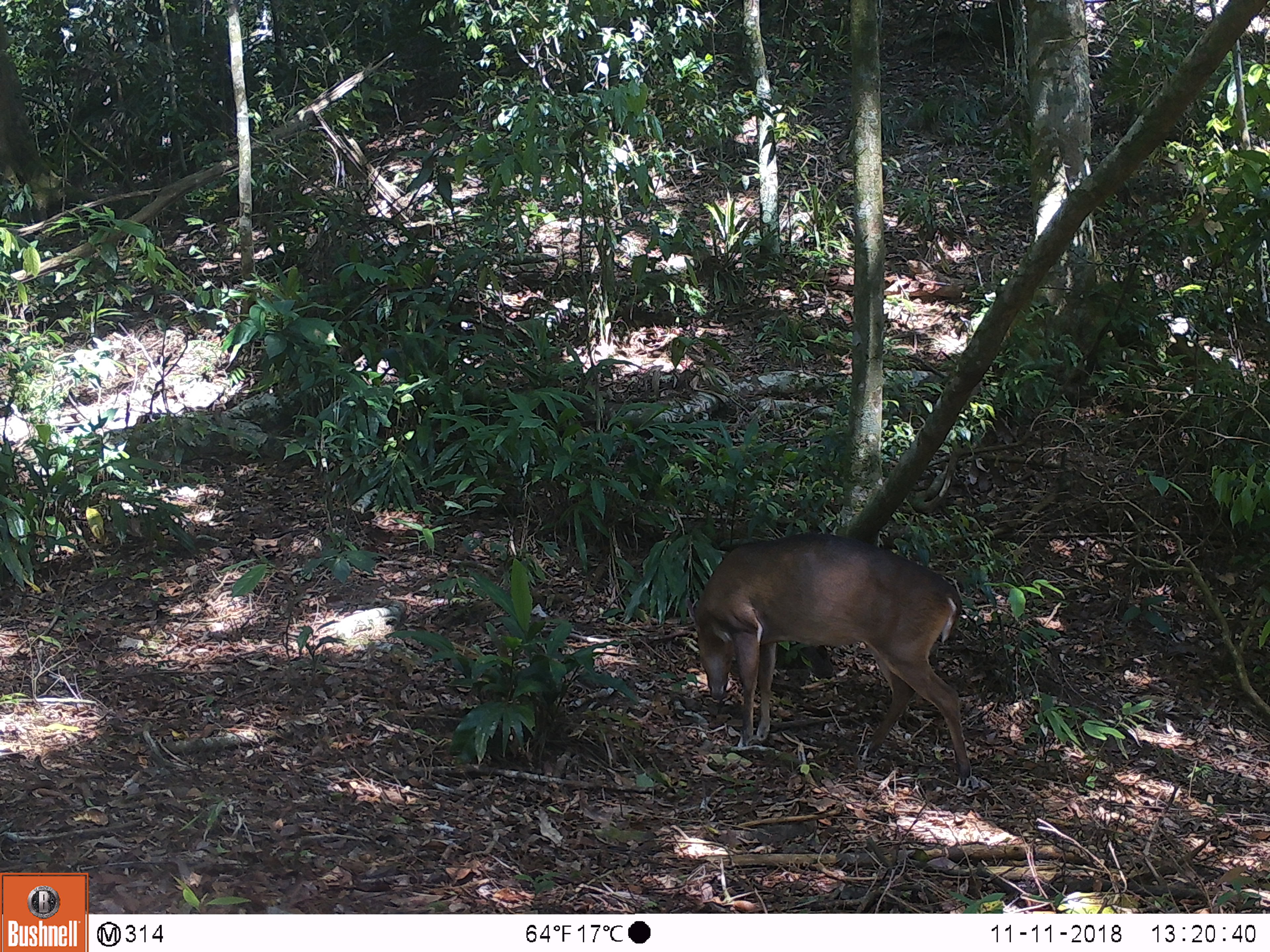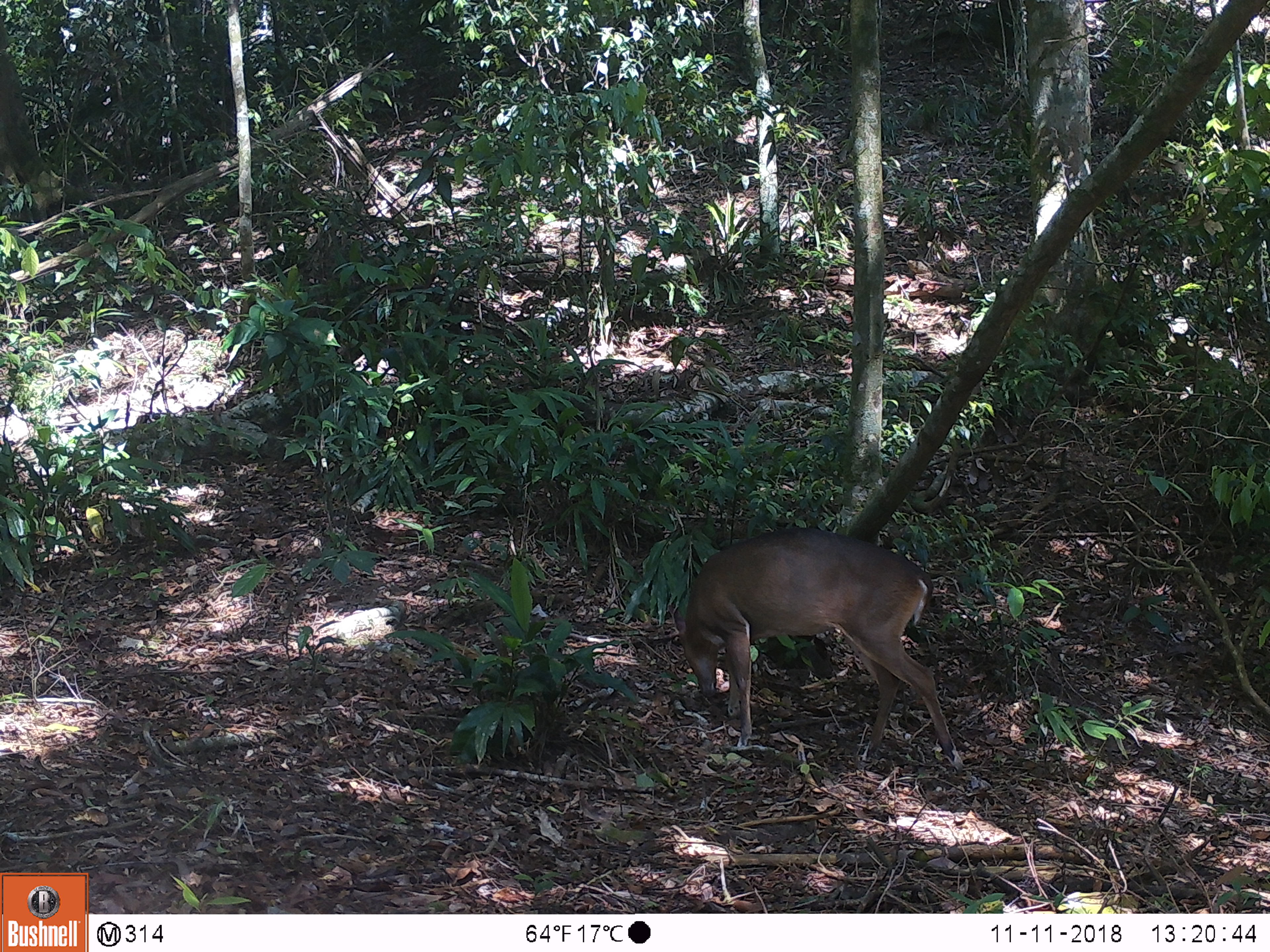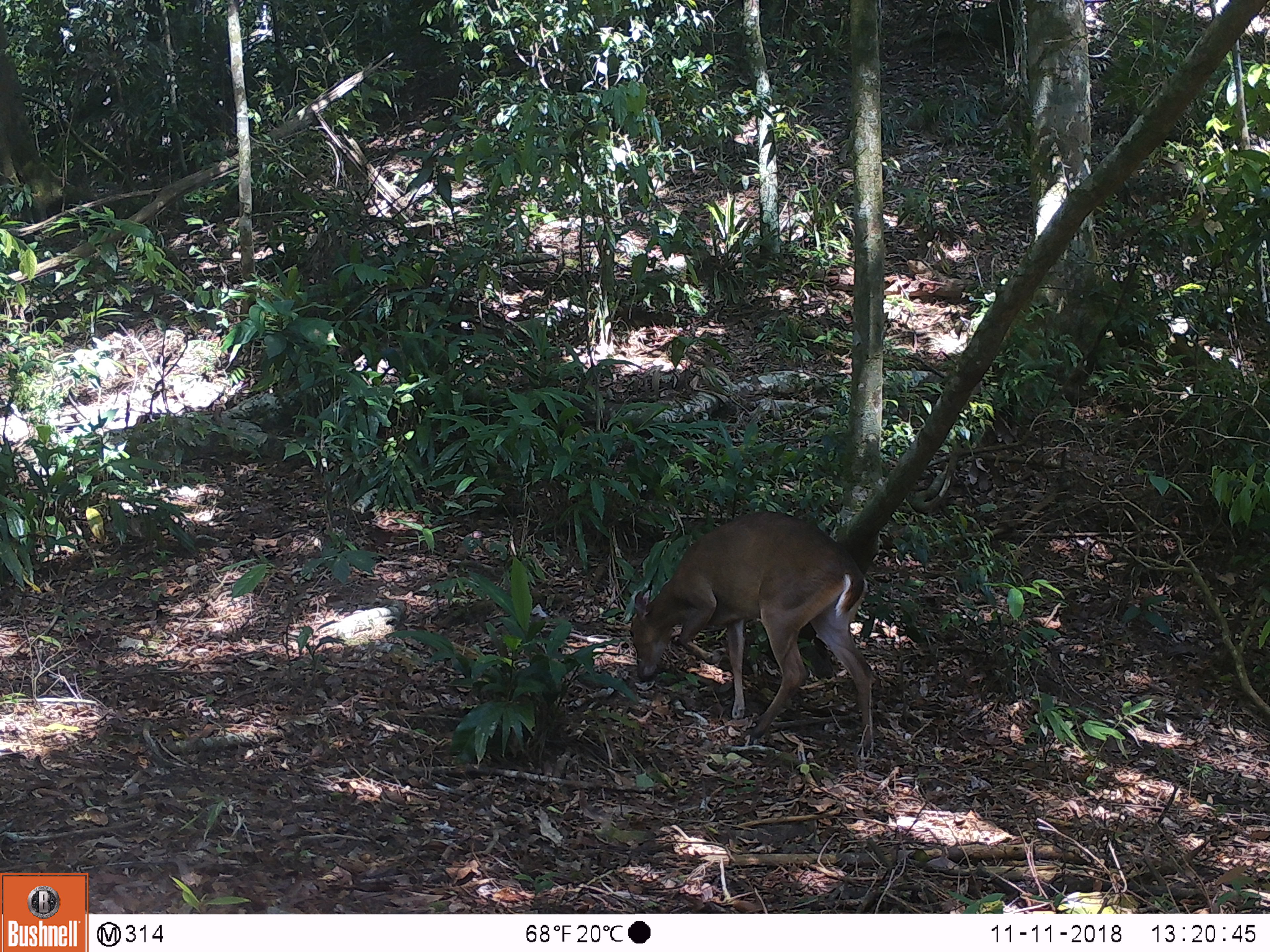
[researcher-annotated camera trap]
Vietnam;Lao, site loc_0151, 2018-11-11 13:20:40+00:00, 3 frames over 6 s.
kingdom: Animalia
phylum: Chordata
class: Mammalia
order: Artiodactyla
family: Cervidae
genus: Muntiacus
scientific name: Muntiacus vuquangensis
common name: large-antlered muntjac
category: large antlered muntjac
Large antlered muntjac (large-antlered muntjac) (Muntiacus vuquangensis). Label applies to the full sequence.